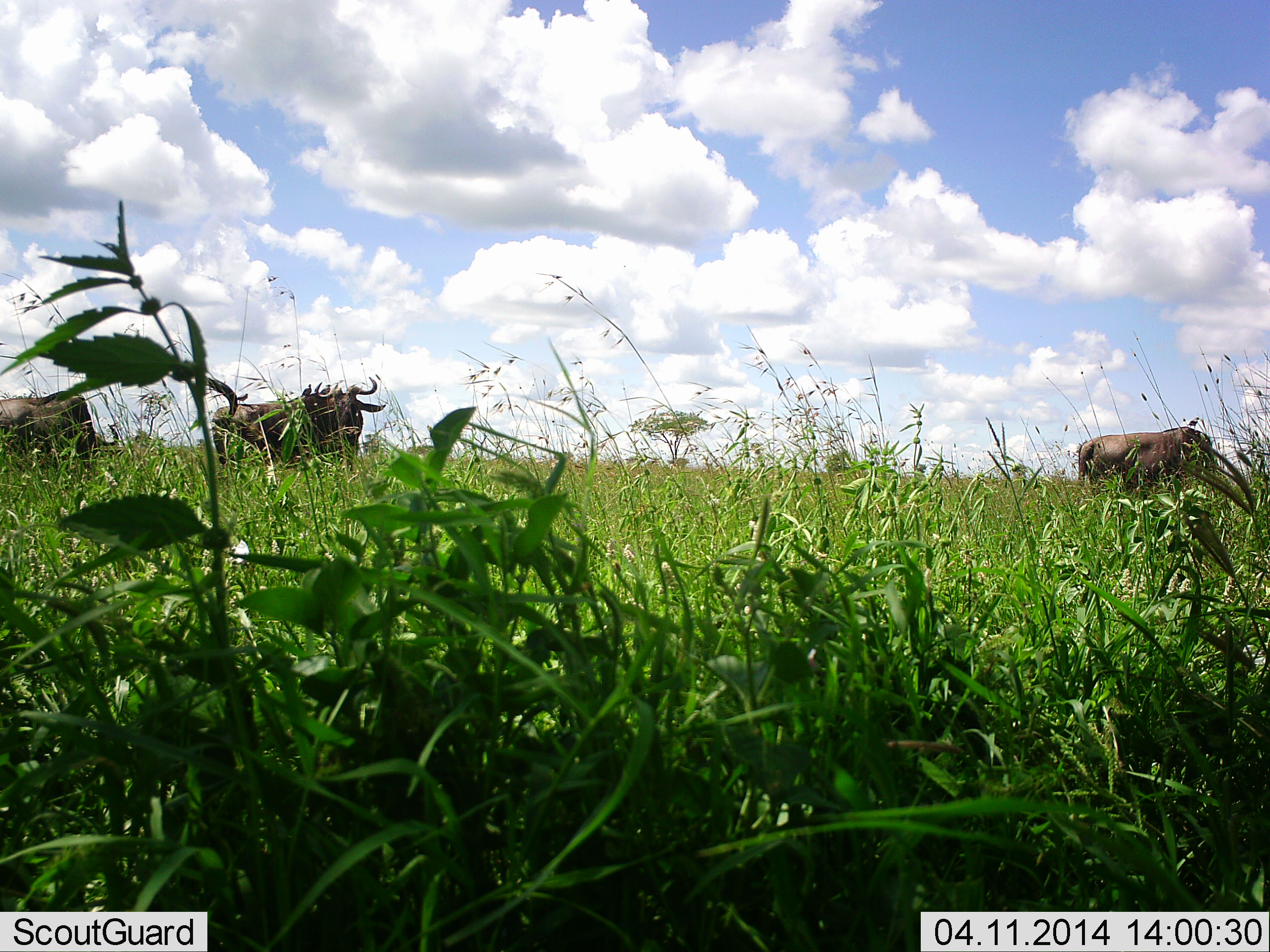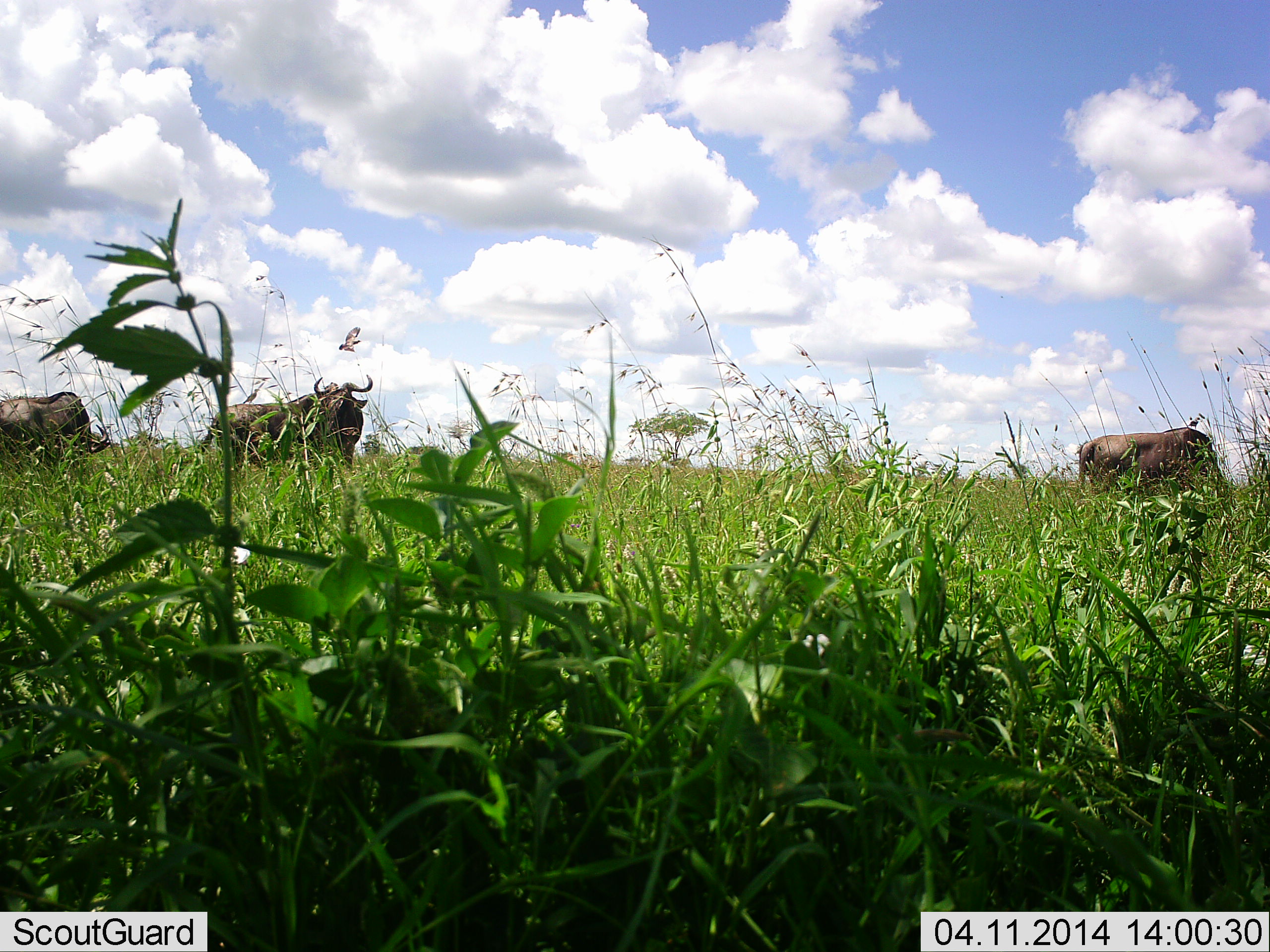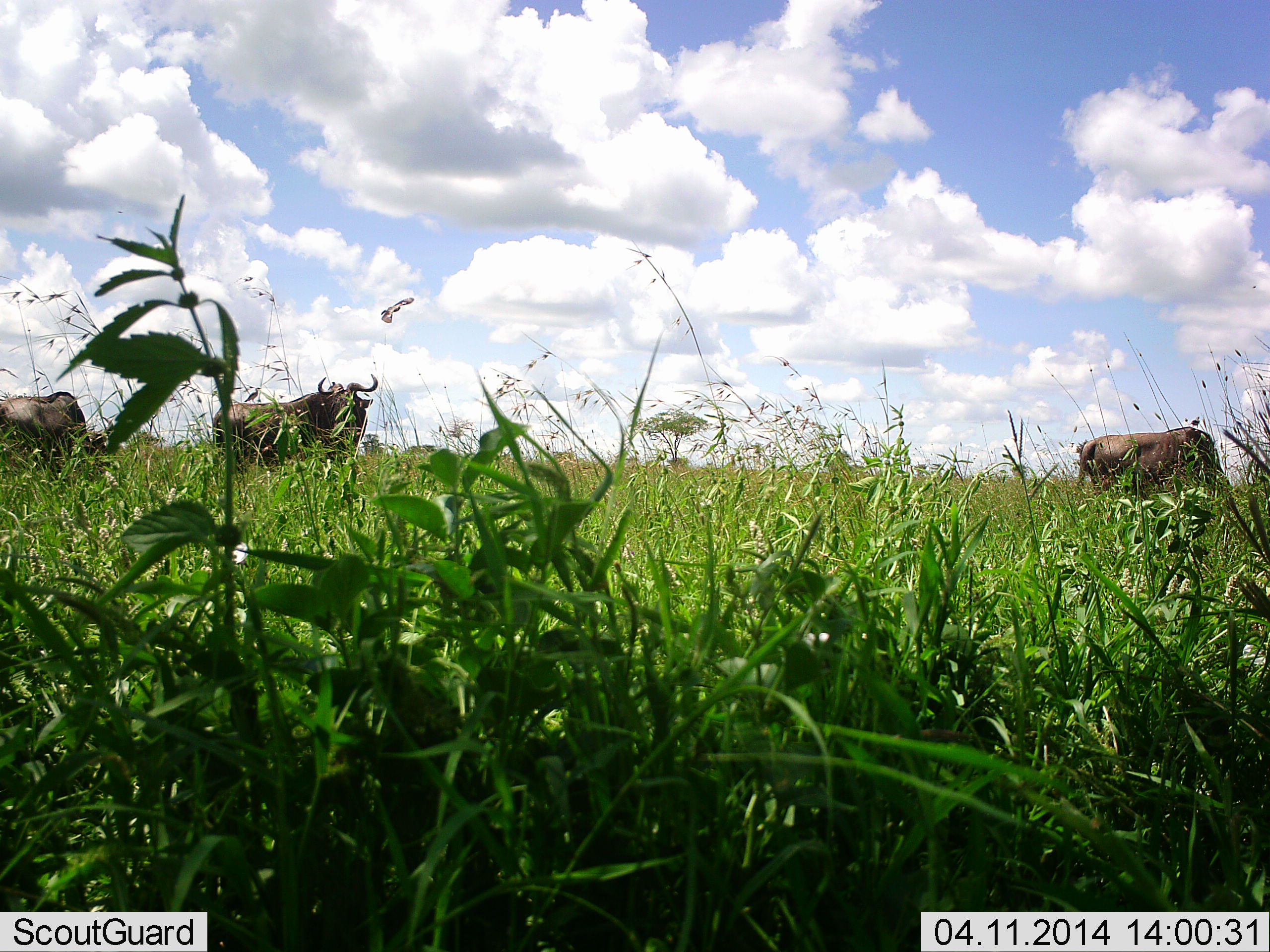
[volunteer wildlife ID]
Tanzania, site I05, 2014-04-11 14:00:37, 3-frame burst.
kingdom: Animalia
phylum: Chordata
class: Mammalia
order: Artiodactyla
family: Bovidae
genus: Connochaetes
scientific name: Connochaetes taurinus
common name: blue wildebeest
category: wildebeest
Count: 3.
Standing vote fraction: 86%.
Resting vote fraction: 0%.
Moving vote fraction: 7%.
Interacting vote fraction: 0%.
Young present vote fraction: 0%.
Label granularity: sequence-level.